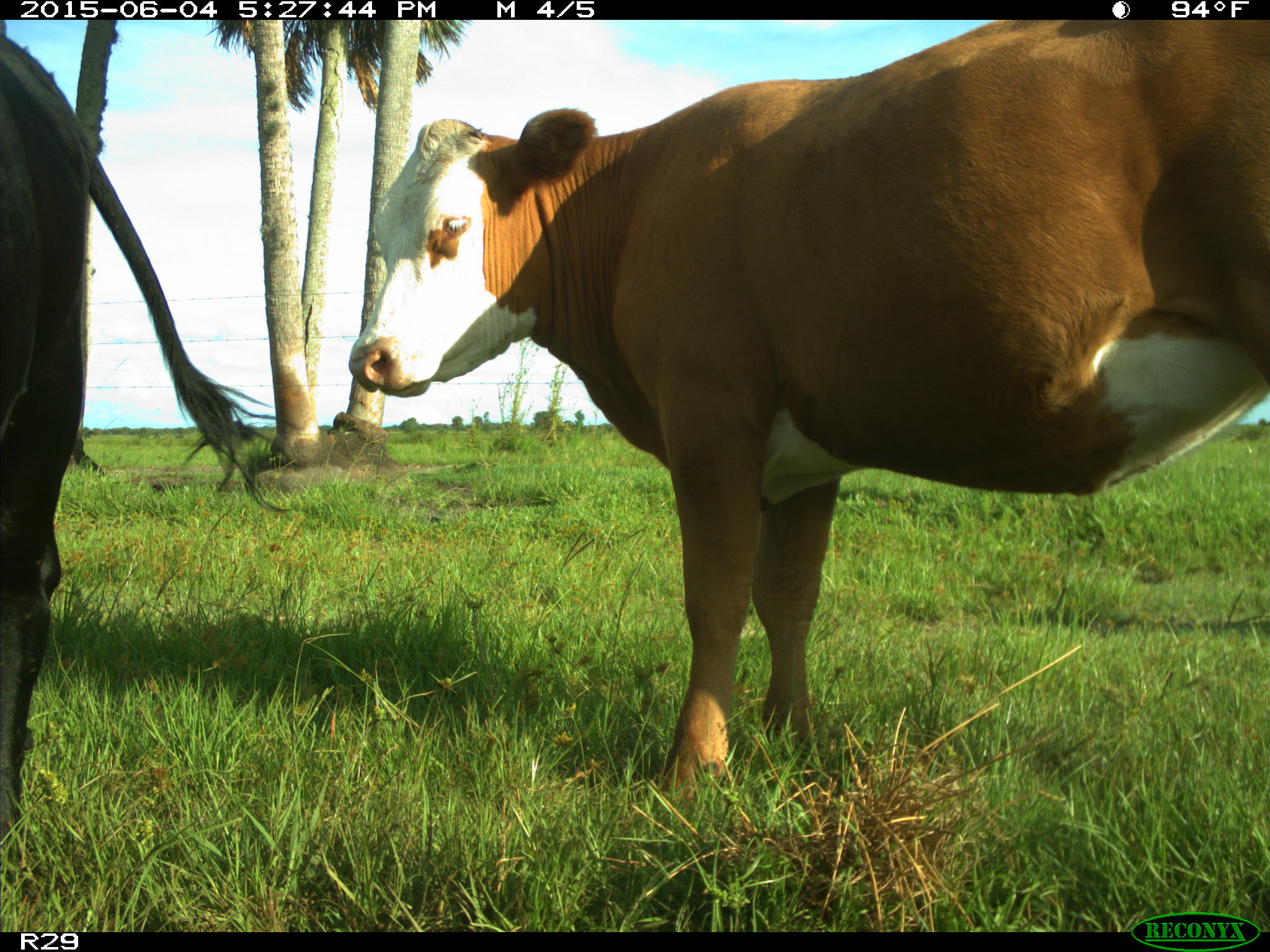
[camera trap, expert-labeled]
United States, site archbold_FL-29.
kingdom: Animalia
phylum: Chordata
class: Mammalia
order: Artiodactyla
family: Bovidae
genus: Bos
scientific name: Bos taurus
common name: domestic cow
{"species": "Bos taurus (domestic cow)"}